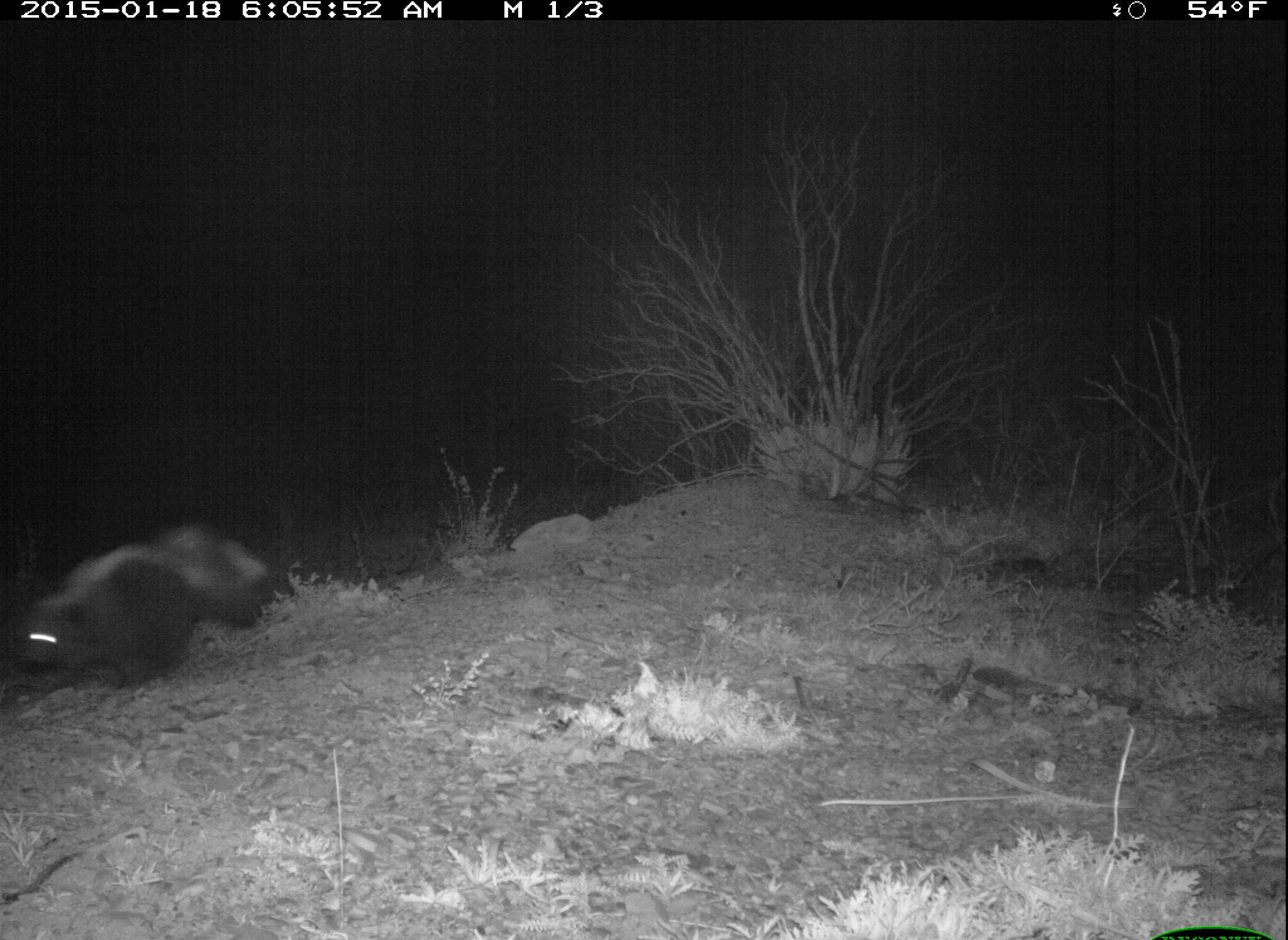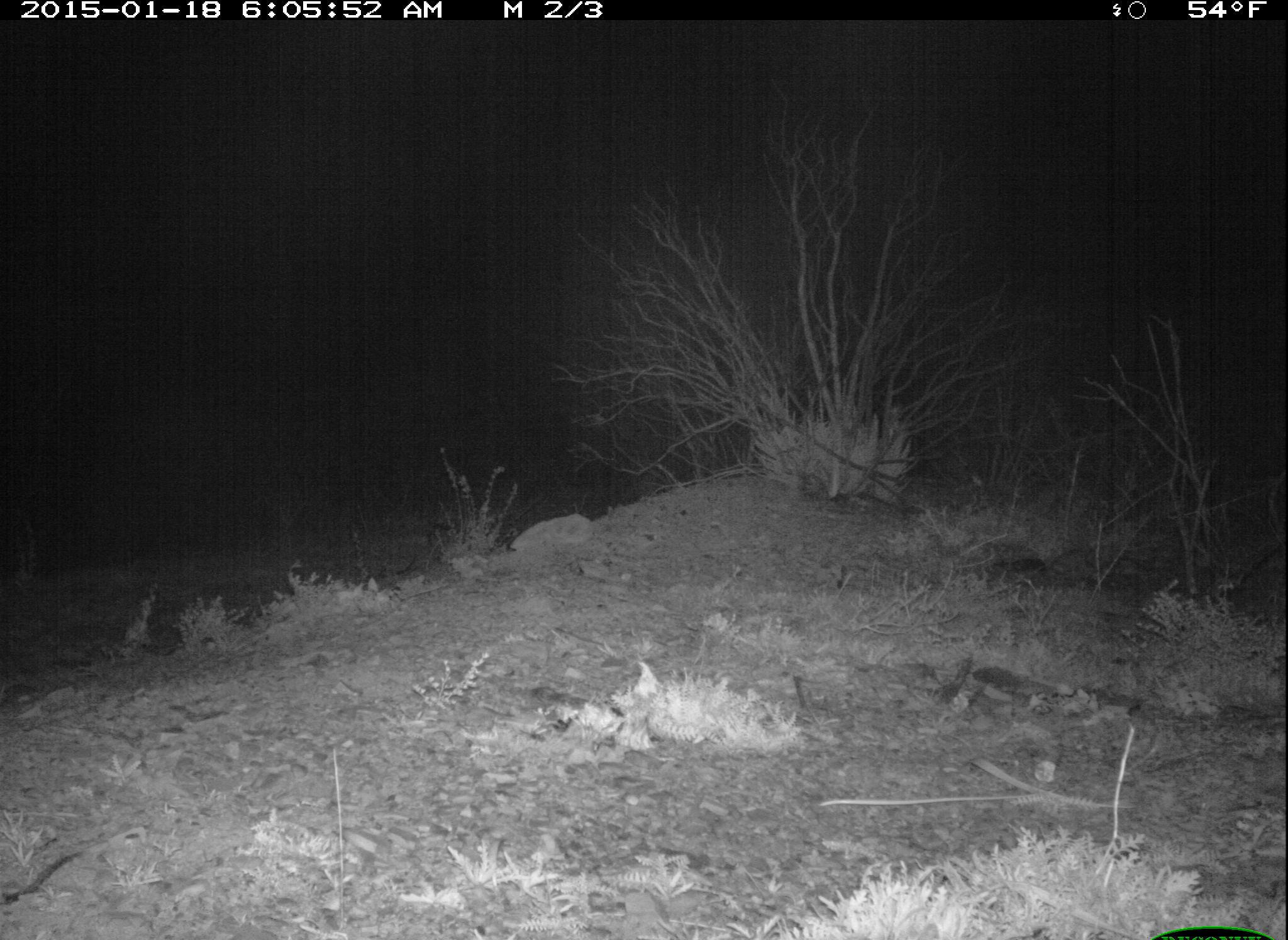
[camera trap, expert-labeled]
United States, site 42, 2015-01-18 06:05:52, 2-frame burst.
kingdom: Animalia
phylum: Chordata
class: Mammalia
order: Carnivora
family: Mephitidae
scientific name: Mephitidae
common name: skunk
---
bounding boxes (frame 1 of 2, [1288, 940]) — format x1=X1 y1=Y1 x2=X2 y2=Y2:
skunk: x1=8 y1=526 x2=271 y2=697